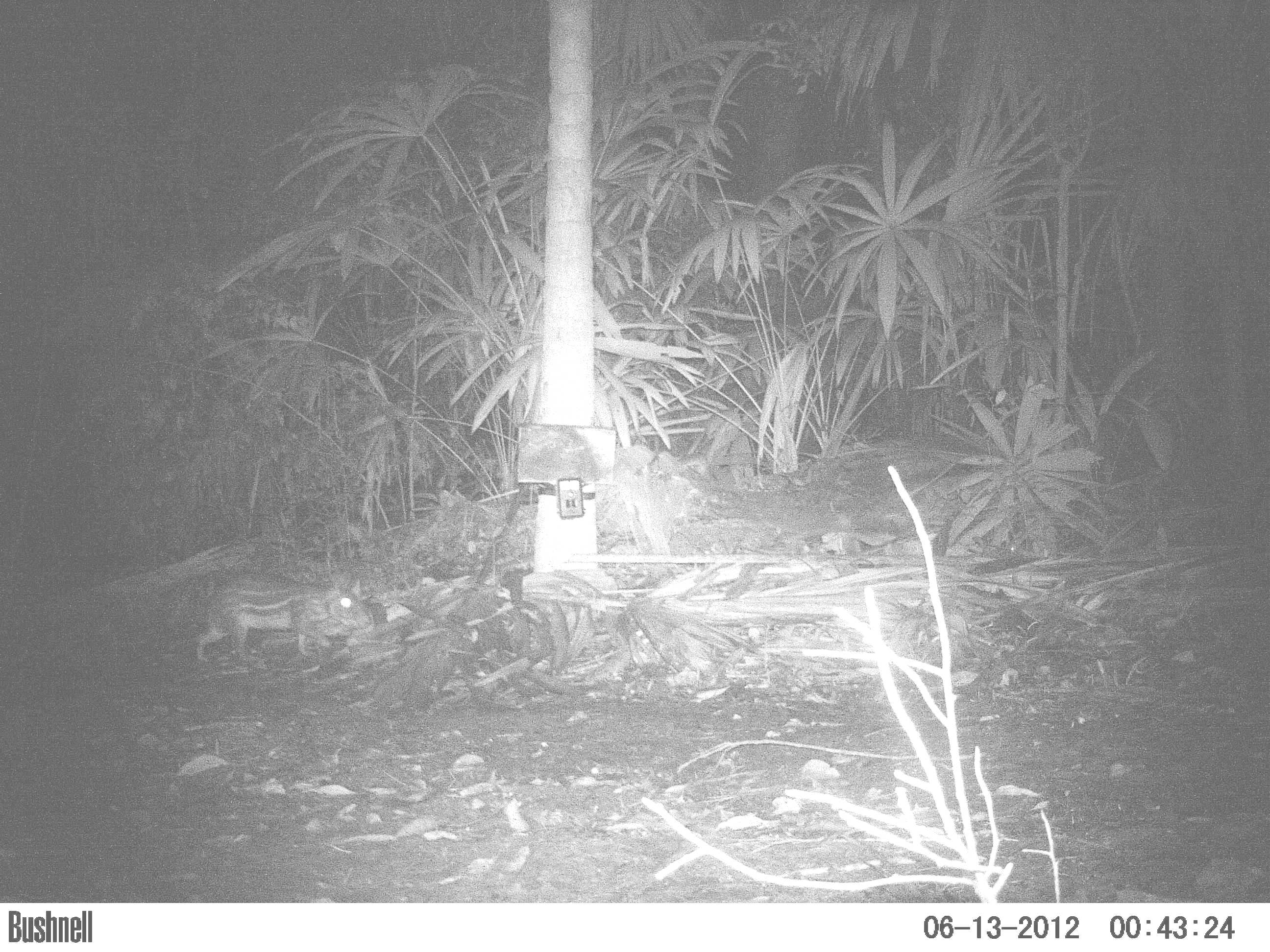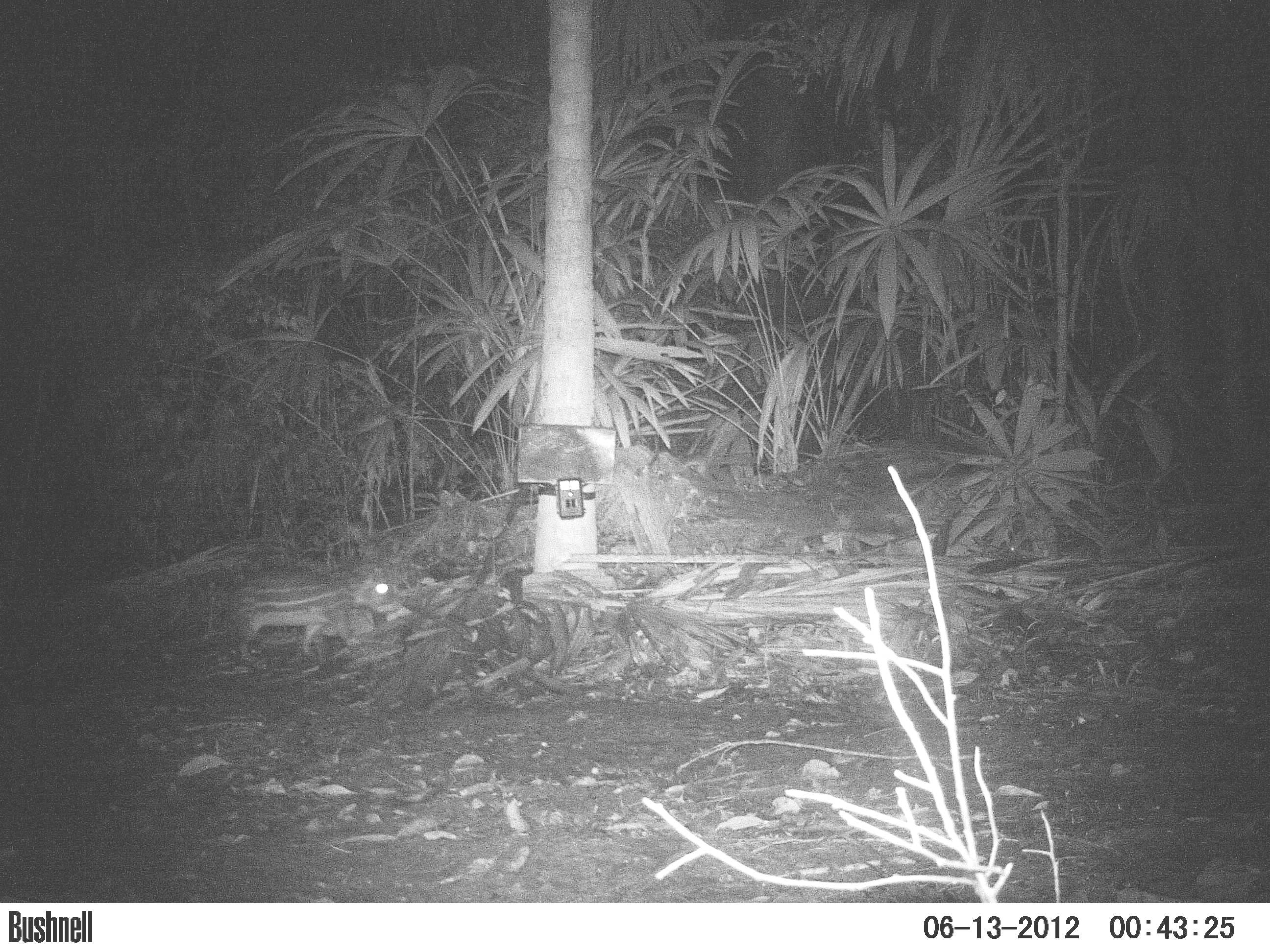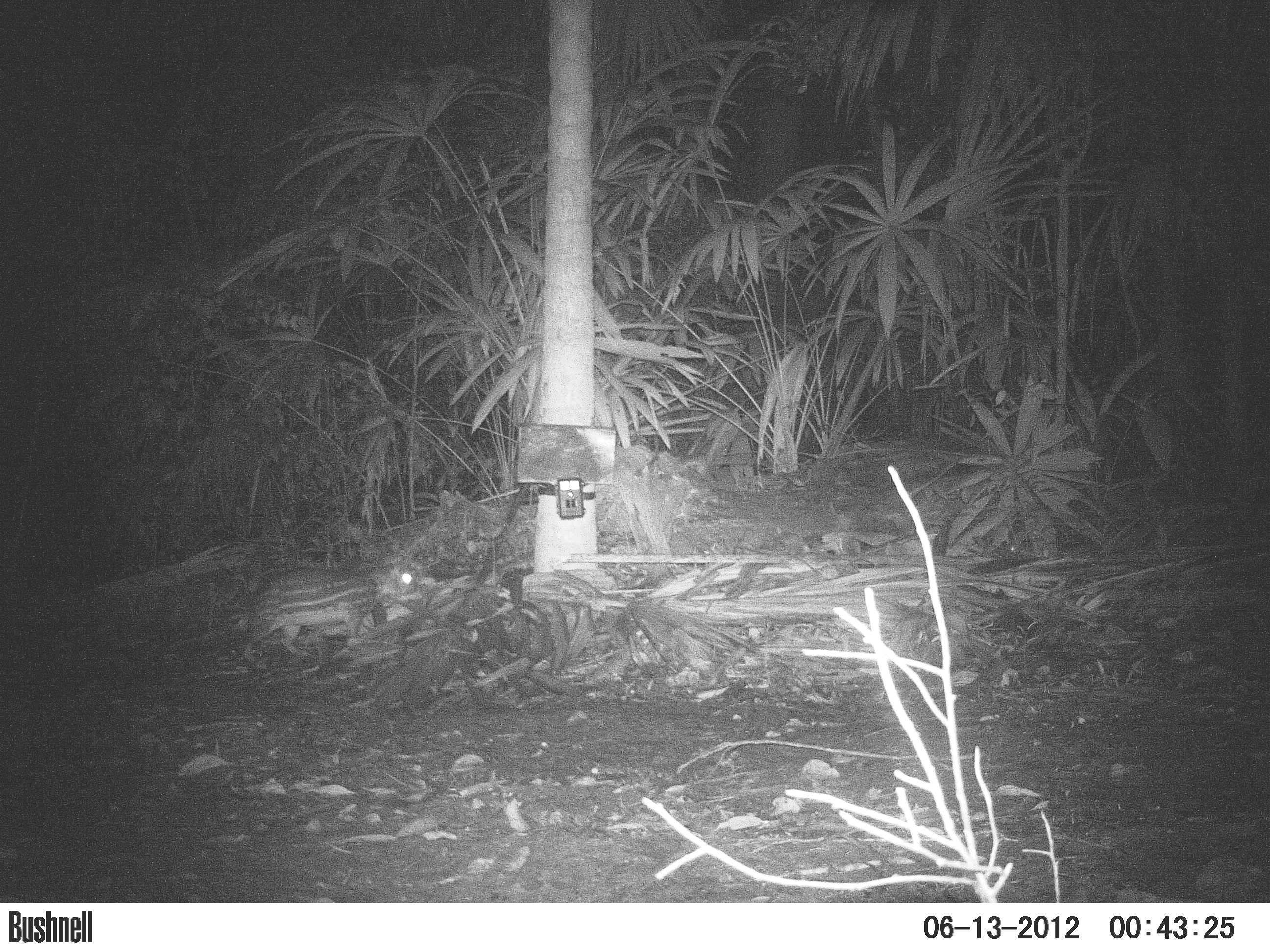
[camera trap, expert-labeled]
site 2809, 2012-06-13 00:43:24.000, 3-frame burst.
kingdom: Animalia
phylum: Chordata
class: Mammalia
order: Rodentia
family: Cuniculidae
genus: Cuniculus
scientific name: Cuniculus paca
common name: spotted paca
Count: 1.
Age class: adult.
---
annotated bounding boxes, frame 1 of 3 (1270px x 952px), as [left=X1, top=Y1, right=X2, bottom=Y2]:
cuniculus paca: [left=191, top=566, right=372, bottom=668]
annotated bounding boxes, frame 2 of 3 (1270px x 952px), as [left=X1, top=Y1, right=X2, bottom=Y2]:
cuniculus paca: [left=220, top=559, right=393, bottom=661]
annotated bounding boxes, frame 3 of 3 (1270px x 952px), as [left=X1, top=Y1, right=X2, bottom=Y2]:
cuniculus paca: [left=238, top=552, right=434, bottom=663]